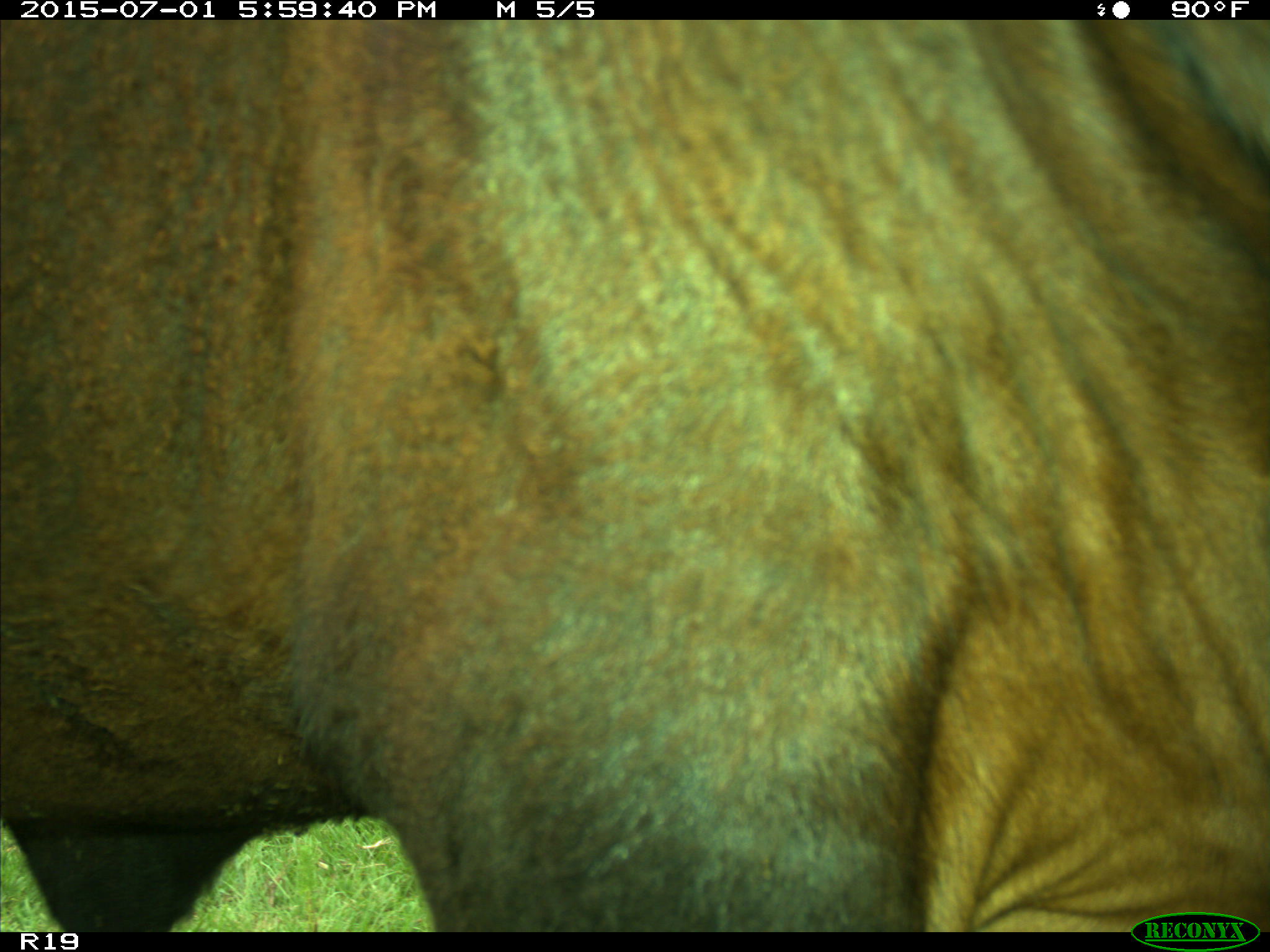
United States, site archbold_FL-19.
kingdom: Animalia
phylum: Chordata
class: Mammalia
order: Artiodactyla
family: Bovidae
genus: Bos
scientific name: Bos taurus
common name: domestic cow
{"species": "Bos taurus (domestic cow)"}